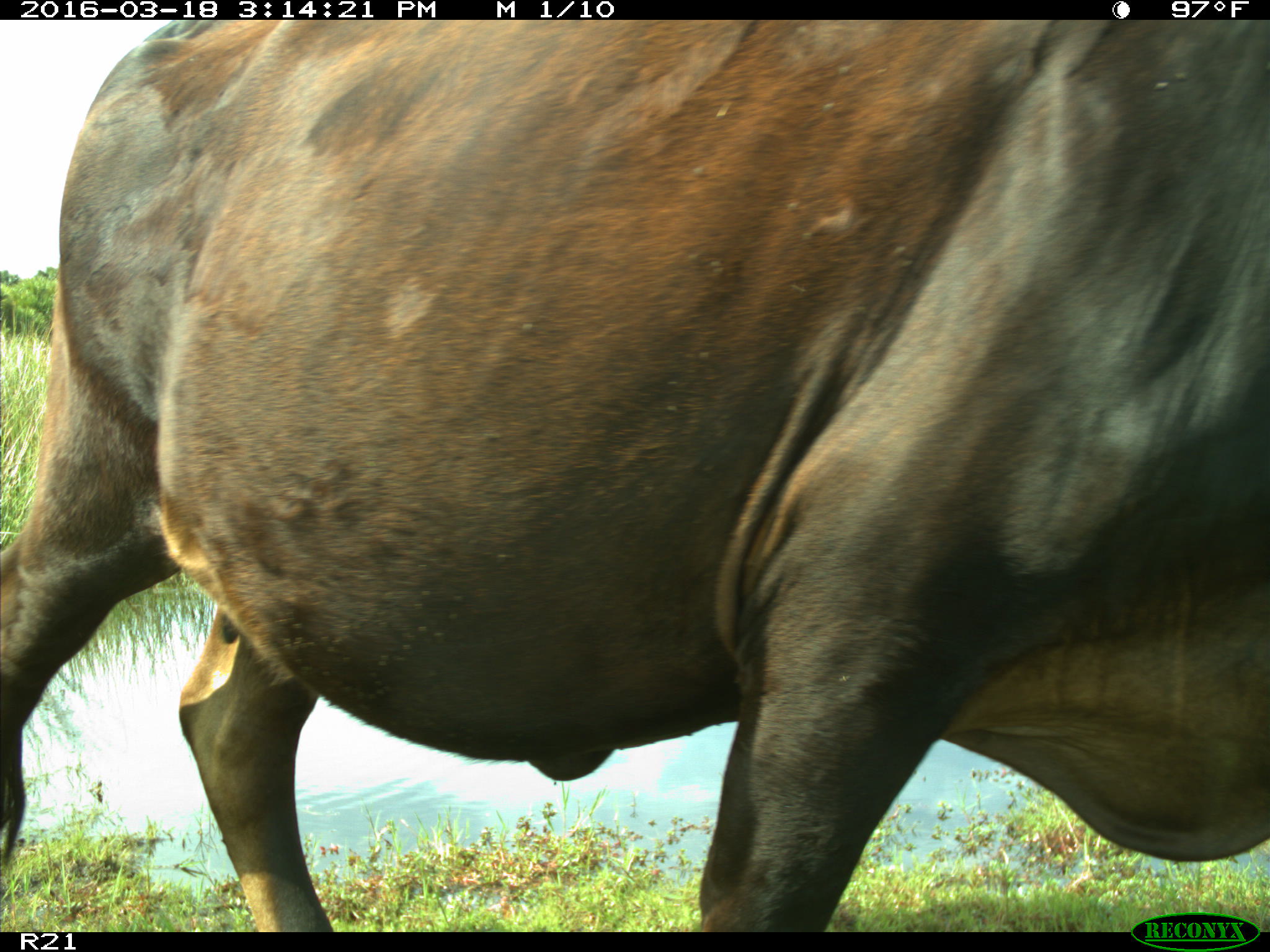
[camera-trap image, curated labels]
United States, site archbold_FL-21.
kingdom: Animalia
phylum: Chordata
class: Mammalia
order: Artiodactyla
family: Bovidae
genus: Bos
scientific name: Bos taurus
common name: domestic cow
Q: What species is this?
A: Bos taurus (domestic cow).